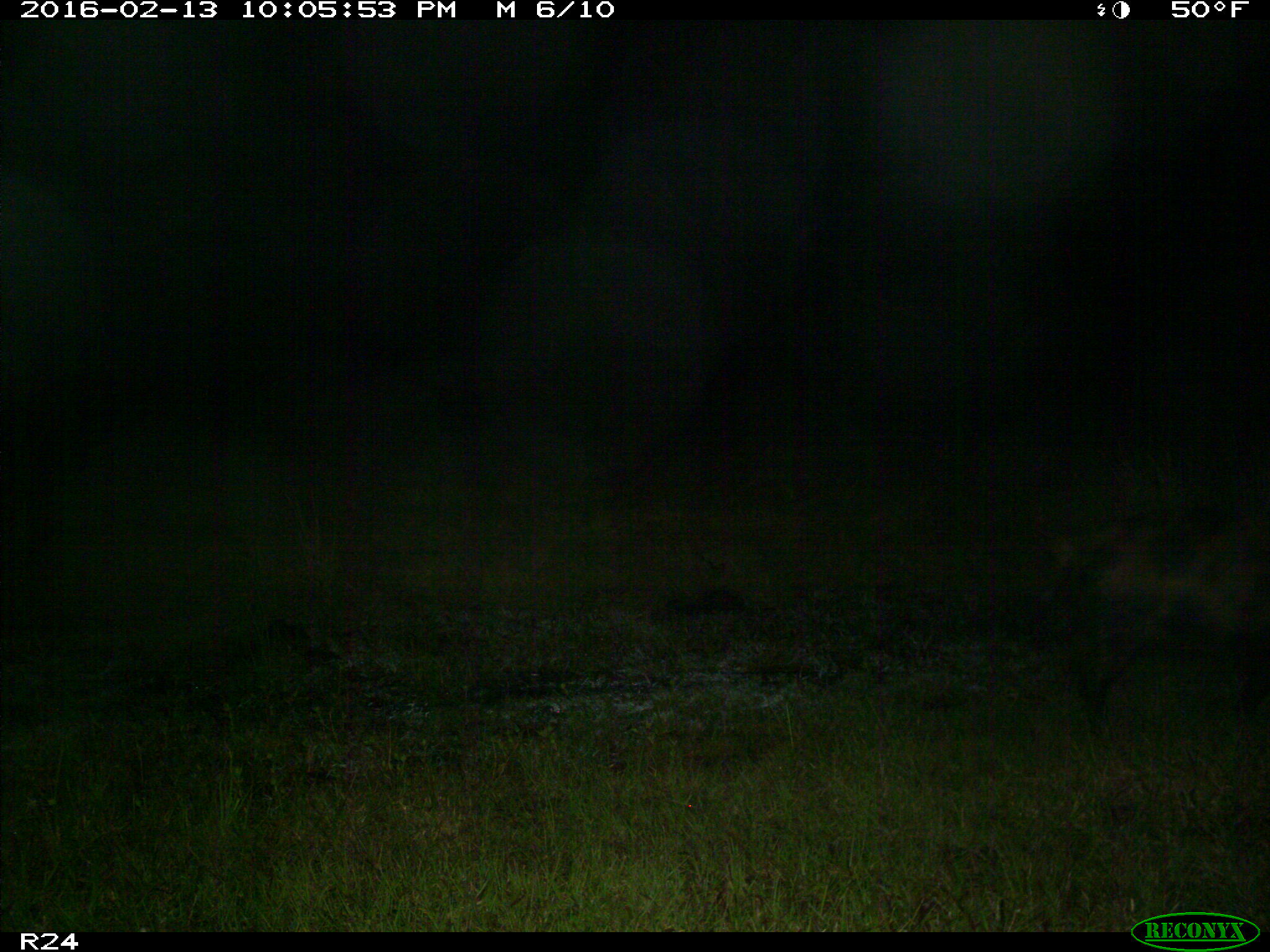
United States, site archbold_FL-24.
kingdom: Animalia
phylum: Chordata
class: Mammalia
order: Artiodactyla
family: Suidae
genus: Sus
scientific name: Sus scrofa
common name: wild boar